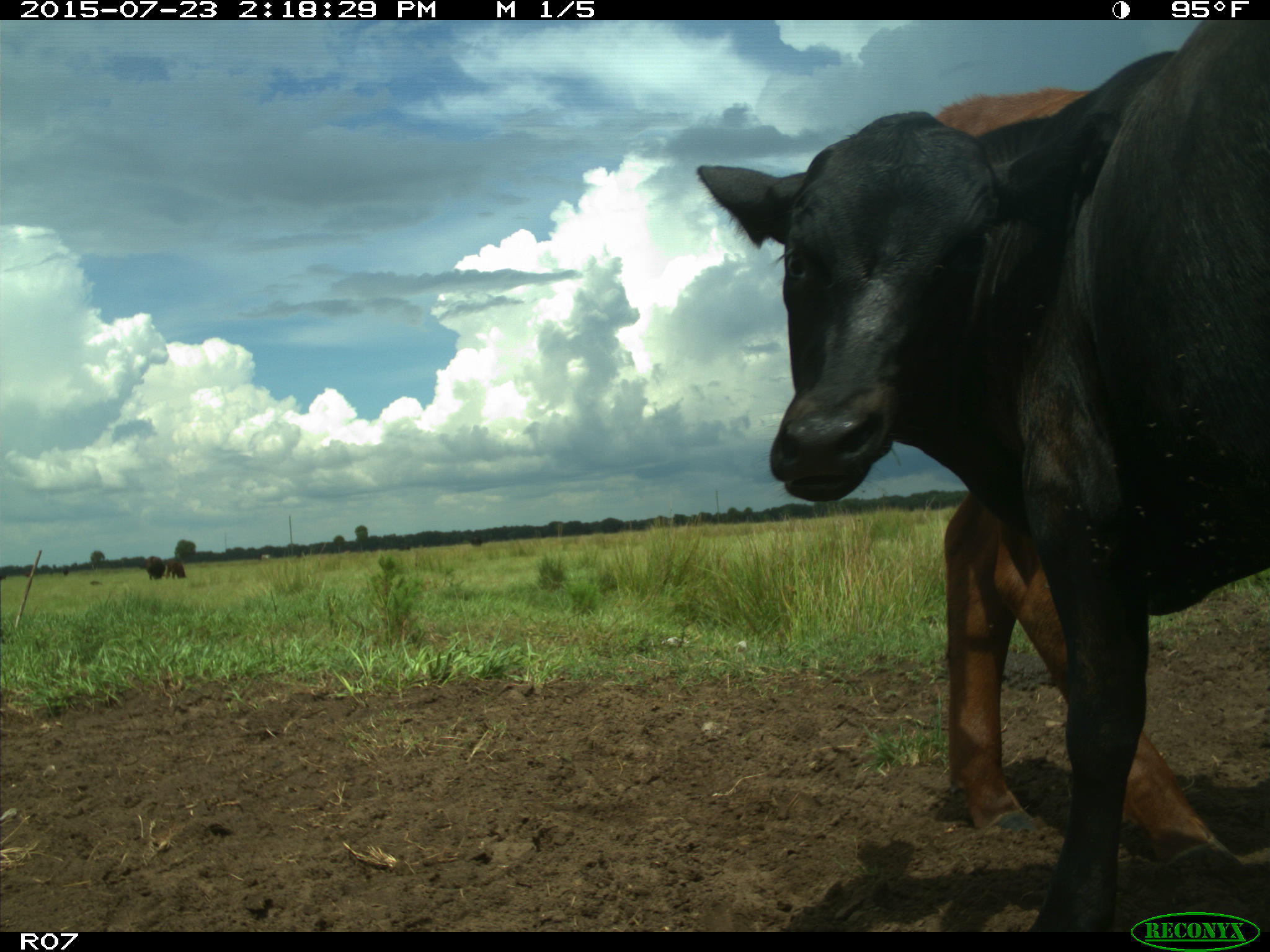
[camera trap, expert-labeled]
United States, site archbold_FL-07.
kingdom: Animalia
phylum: Chordata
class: Mammalia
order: Artiodactyla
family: Bovidae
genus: Bos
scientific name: Bos taurus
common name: domestic cow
Bos taurus (domestic cow).